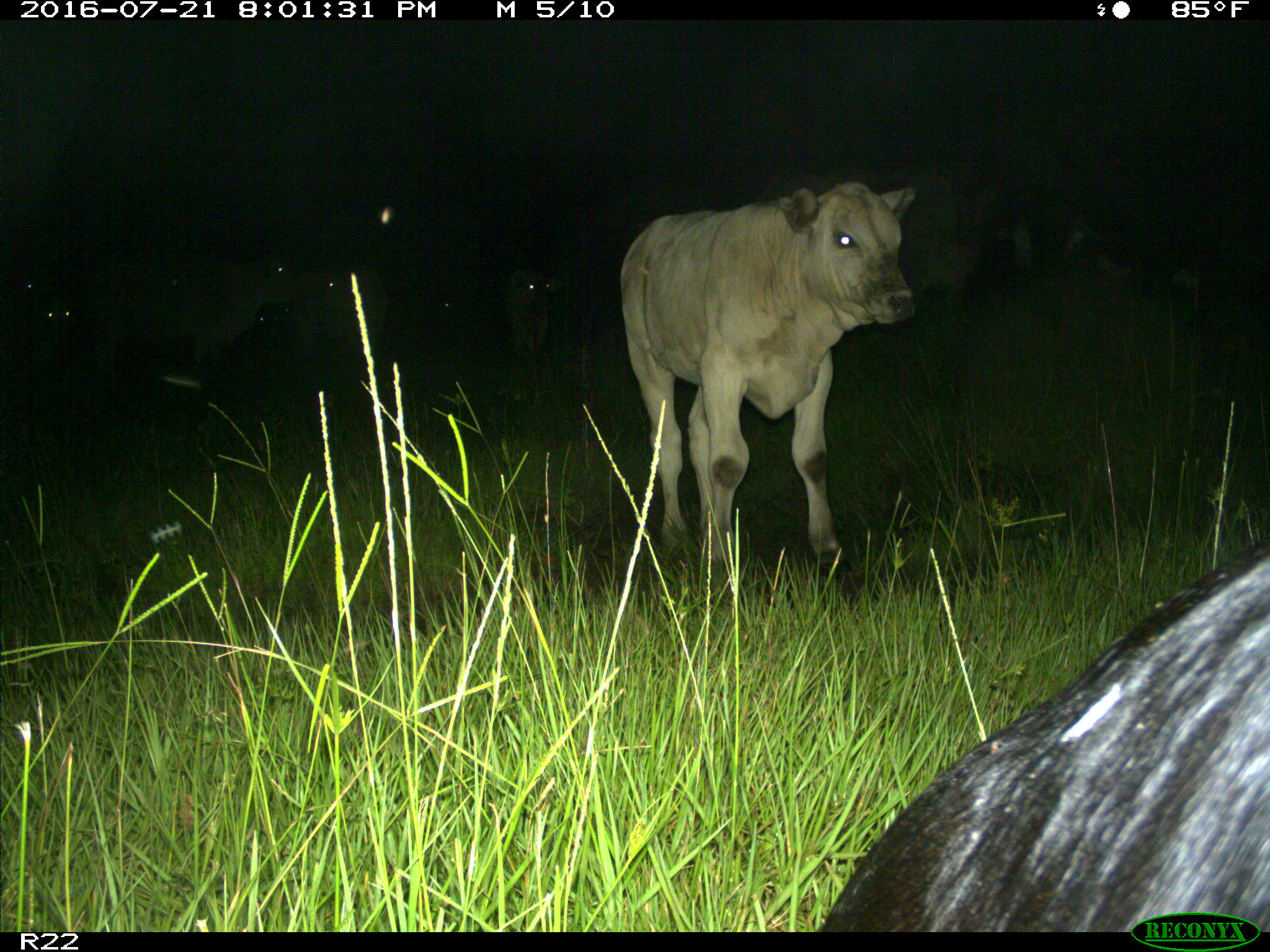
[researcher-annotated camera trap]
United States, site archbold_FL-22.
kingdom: Animalia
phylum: Chordata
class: Mammalia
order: Artiodactyla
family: Bovidae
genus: Bos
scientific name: Bos taurus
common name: domestic cow